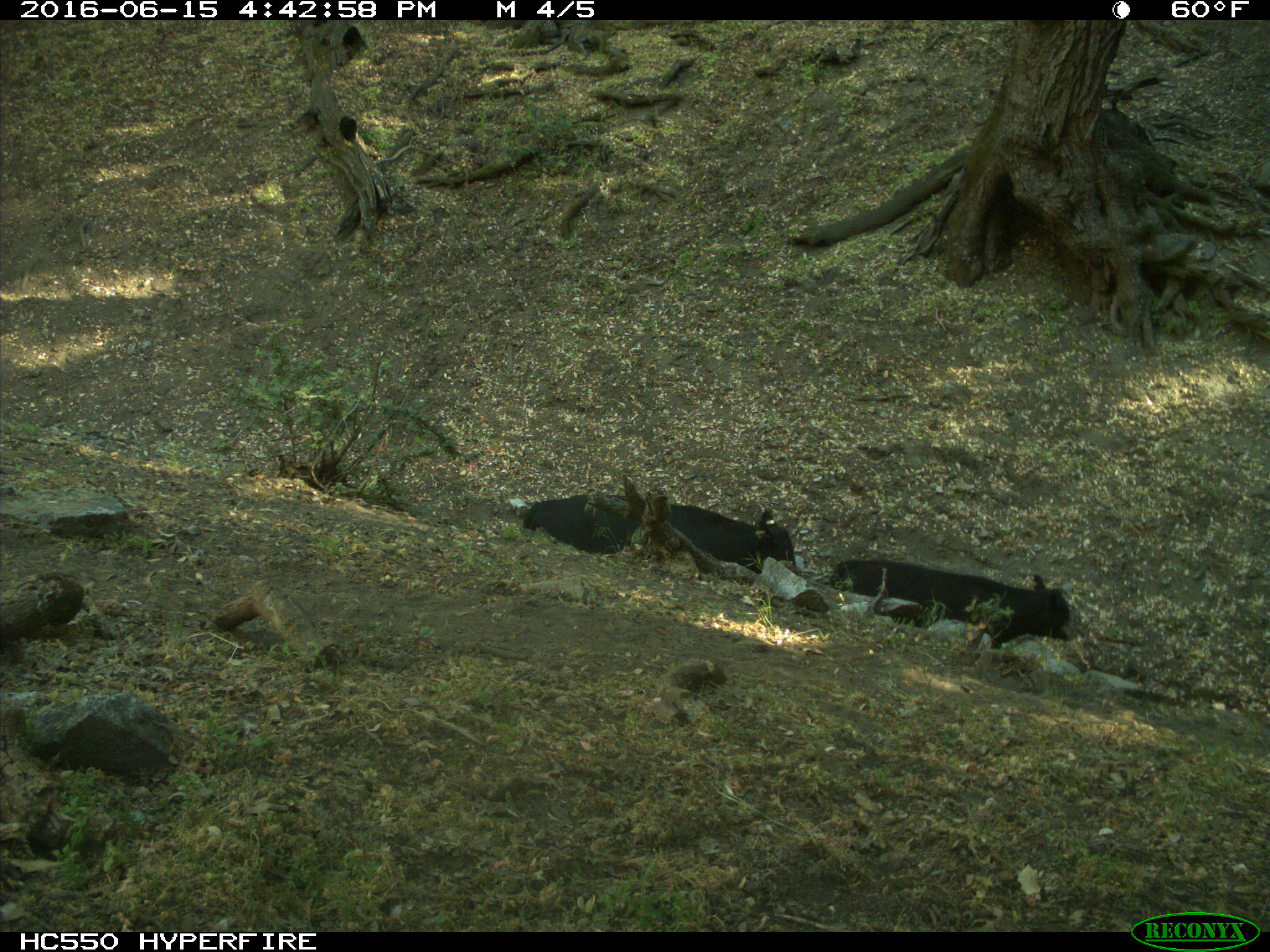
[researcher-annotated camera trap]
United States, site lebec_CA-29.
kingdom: Animalia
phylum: Chordata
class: Mammalia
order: Artiodactyla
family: Bovidae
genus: Bos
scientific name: Bos taurus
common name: domestic cow